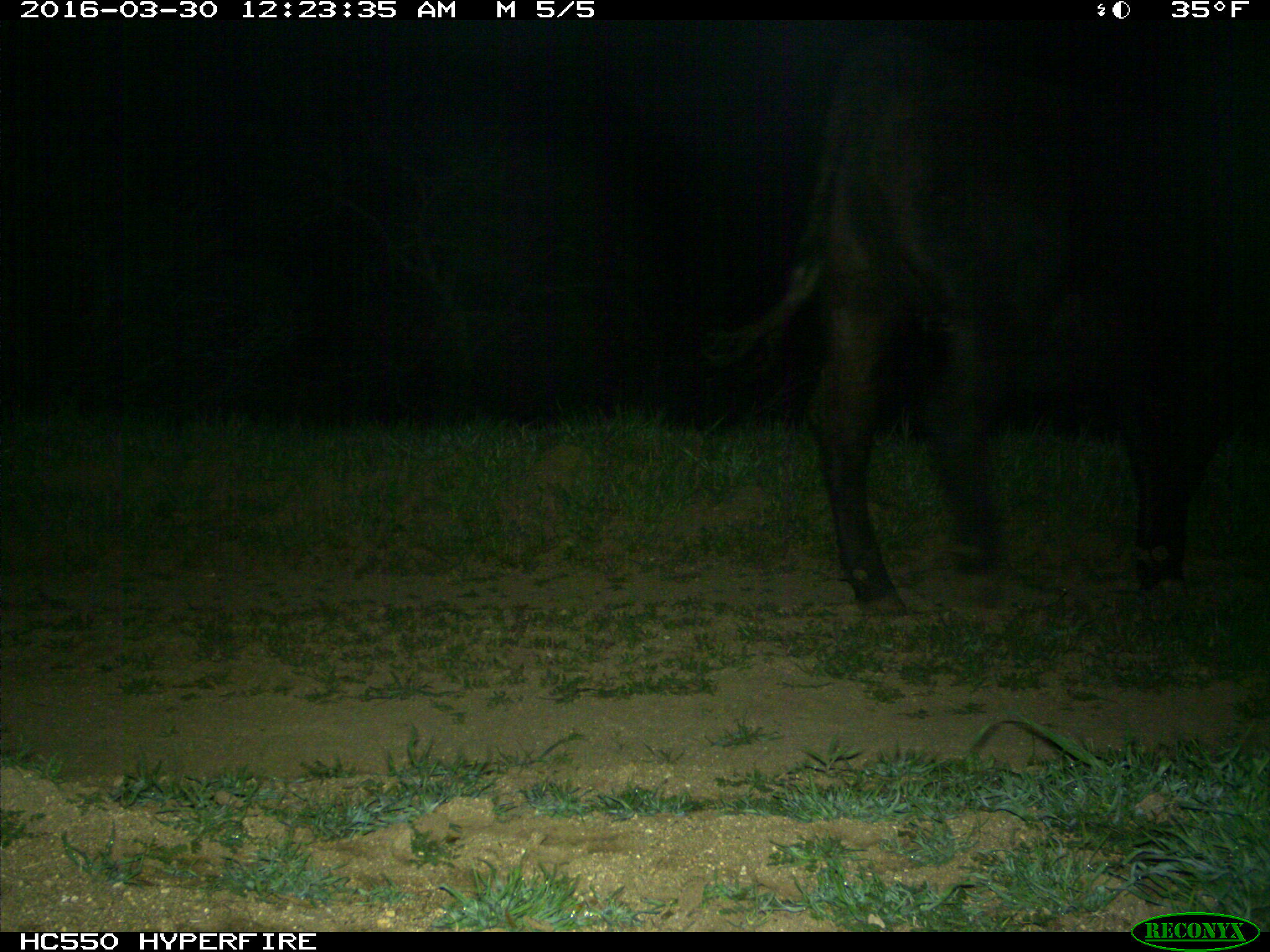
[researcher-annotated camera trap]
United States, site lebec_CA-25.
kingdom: Animalia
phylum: Chordata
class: Mammalia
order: Artiodactyla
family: Bovidae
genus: Bos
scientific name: Bos taurus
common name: domestic cow